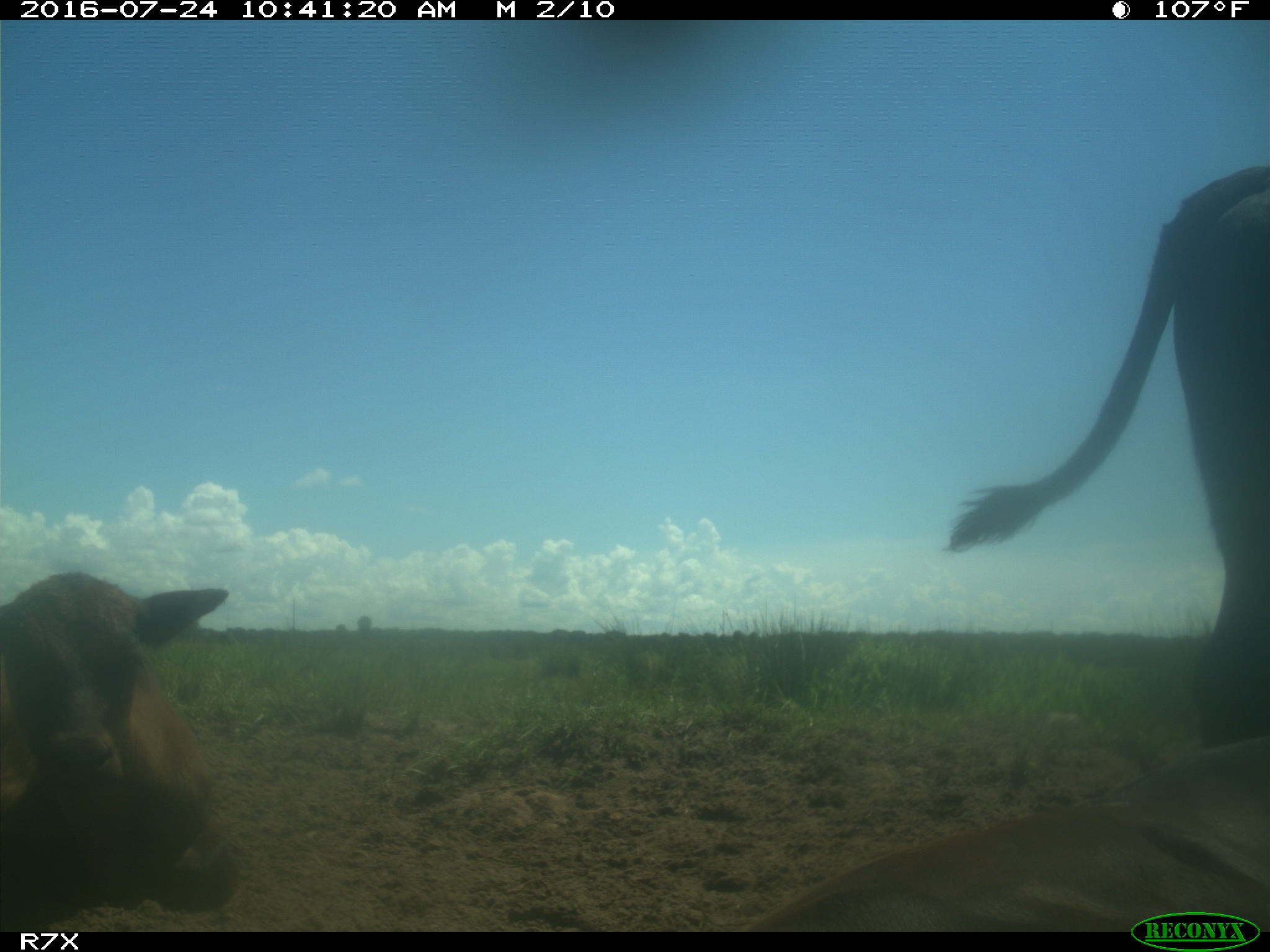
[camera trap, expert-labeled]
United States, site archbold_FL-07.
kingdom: Animalia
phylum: Chordata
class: Mammalia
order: Artiodactyla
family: Bovidae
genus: Bos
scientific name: Bos taurus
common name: domestic cow